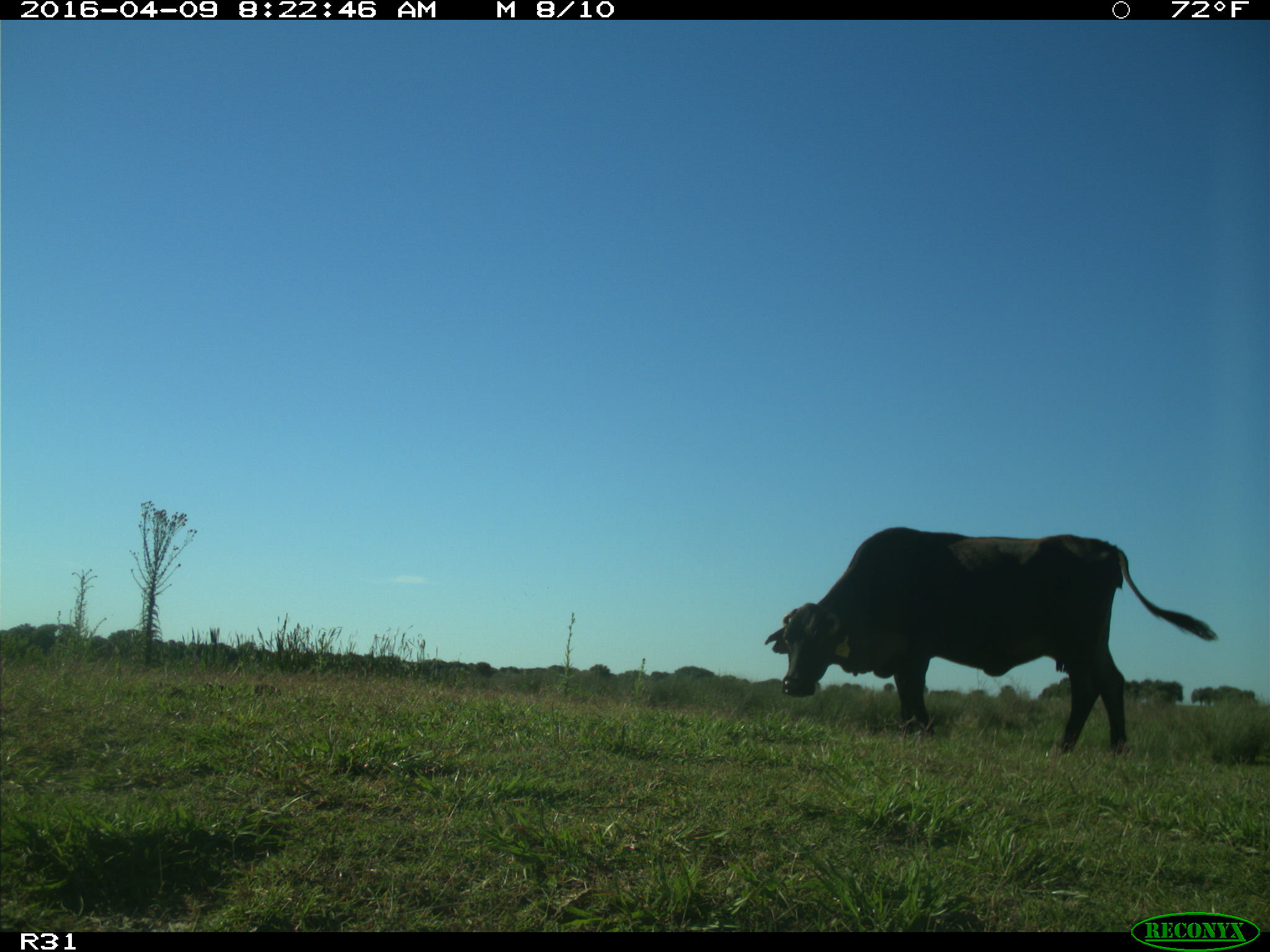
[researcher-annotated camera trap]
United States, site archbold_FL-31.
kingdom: Animalia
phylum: Chordata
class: Mammalia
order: Artiodactyla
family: Bovidae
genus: Bos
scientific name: Bos taurus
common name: domestic cow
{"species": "Bos taurus (domestic cow)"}